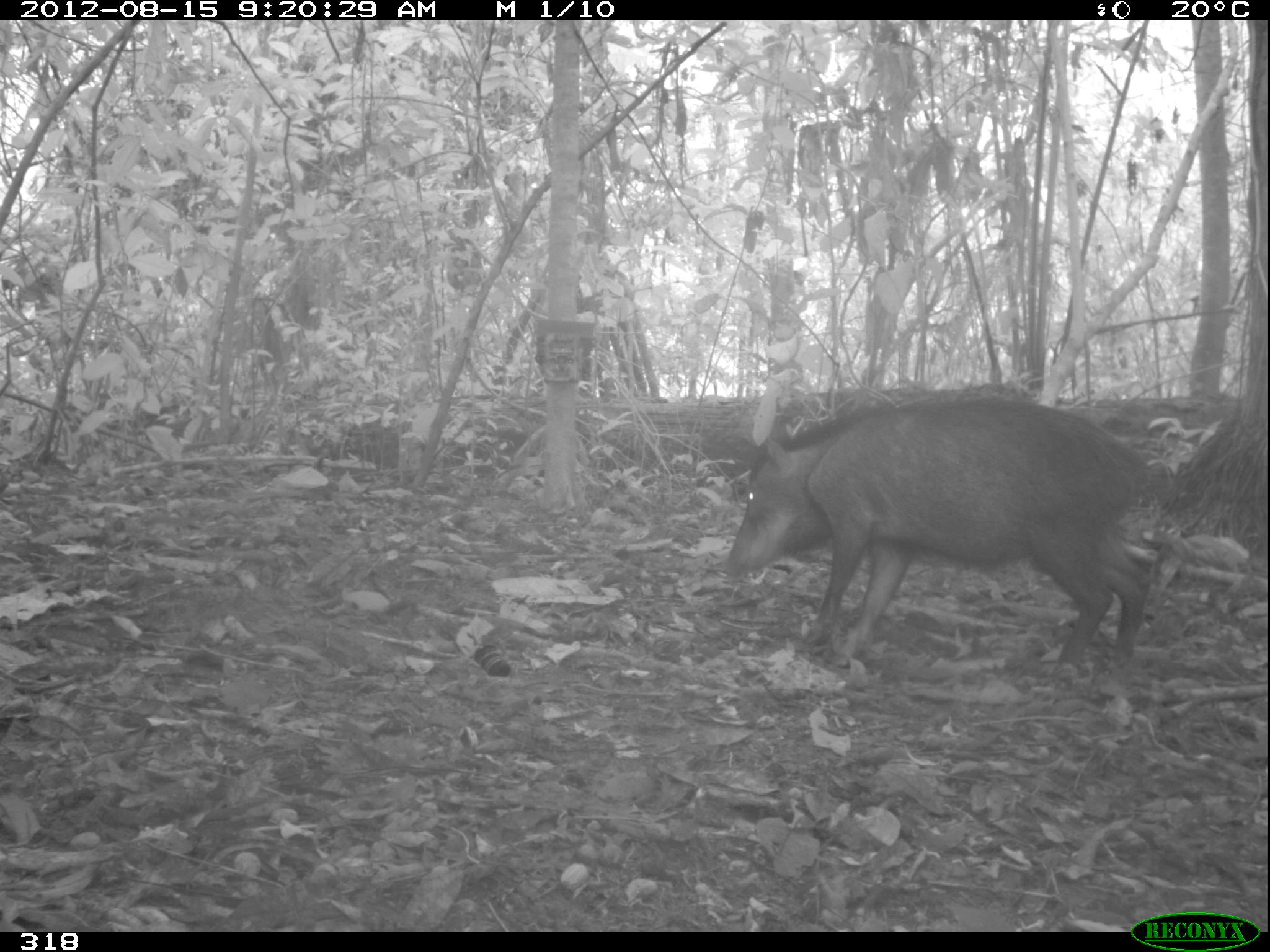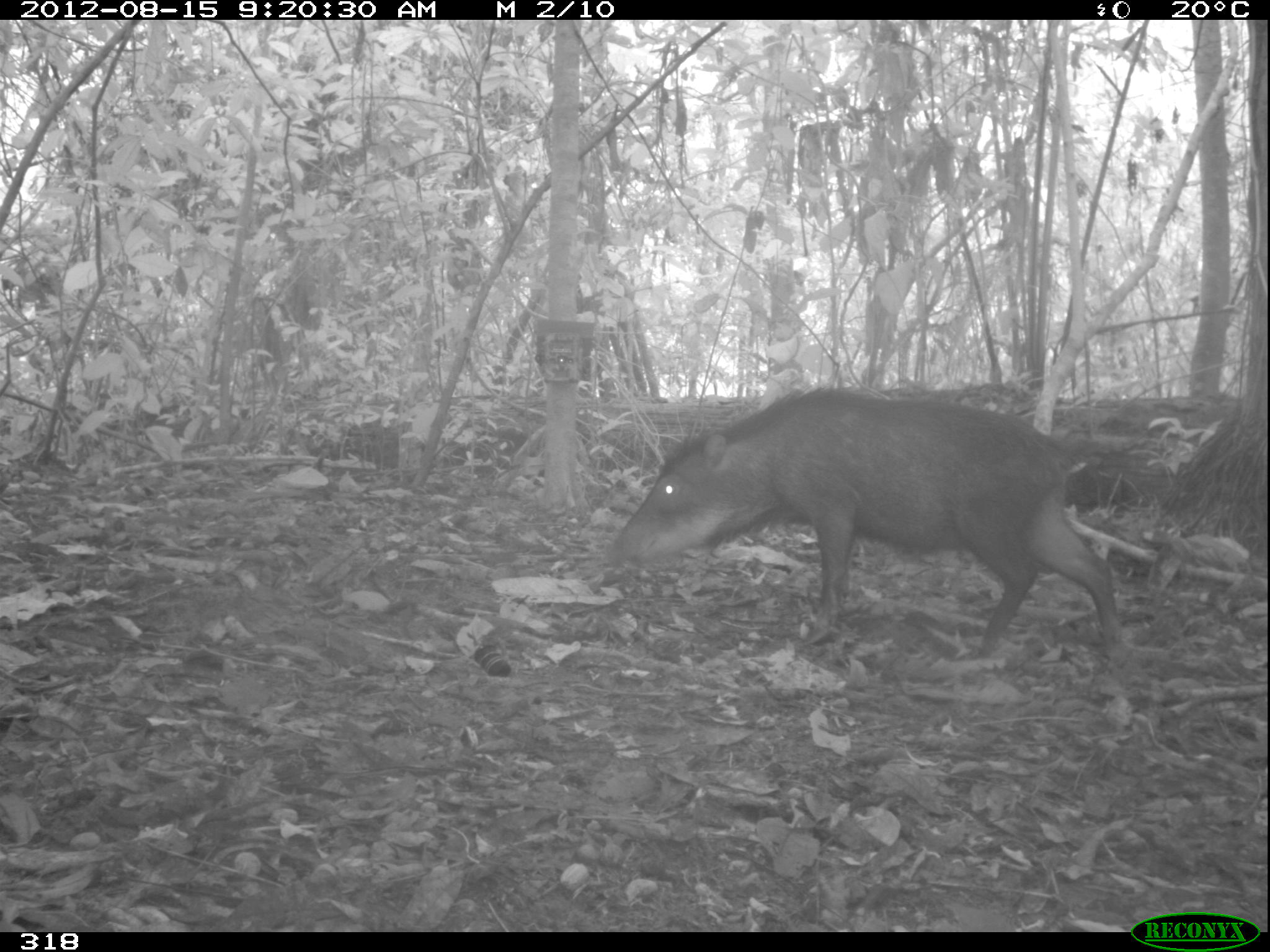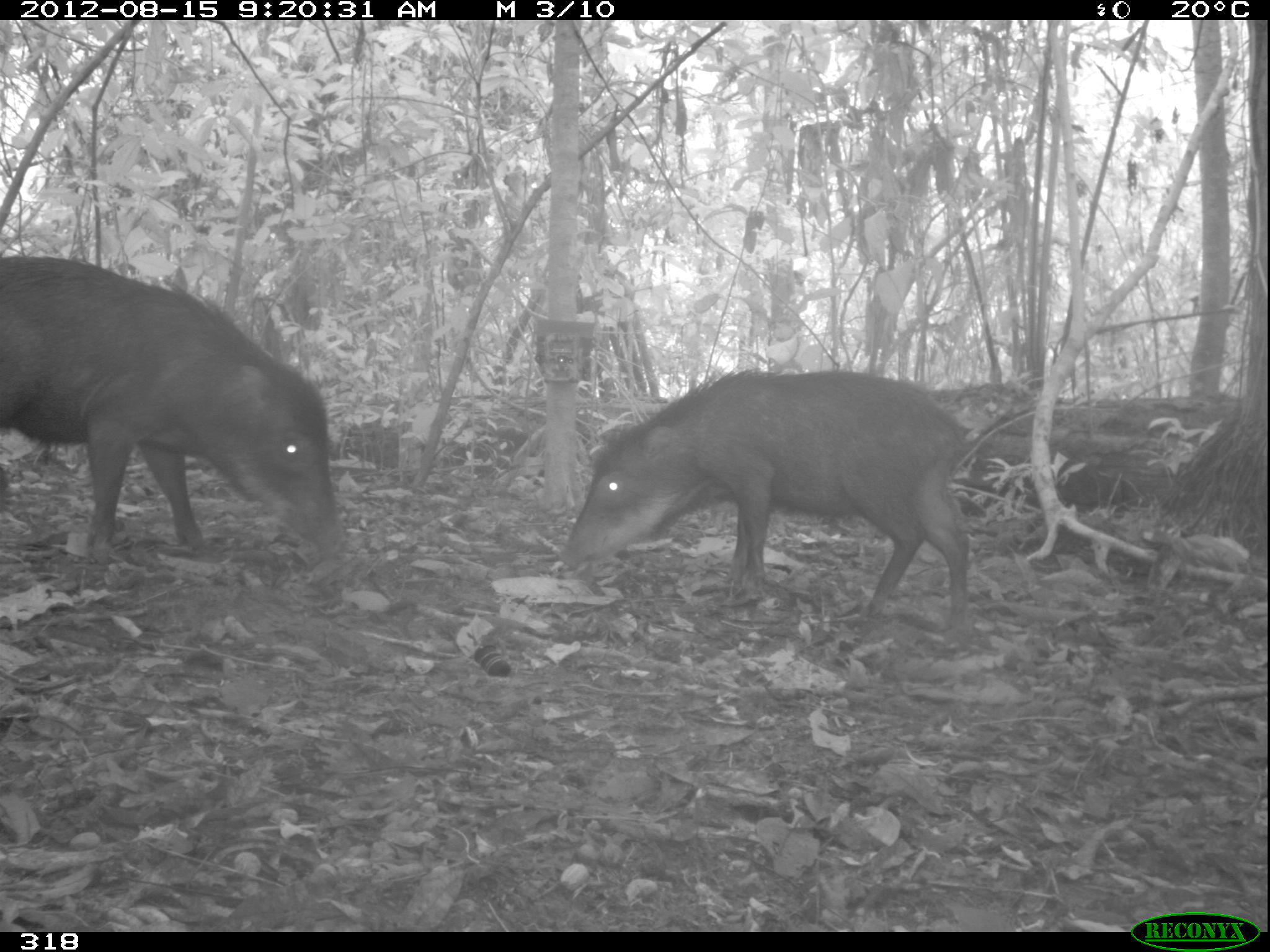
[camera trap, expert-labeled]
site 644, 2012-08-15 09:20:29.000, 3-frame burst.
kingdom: Animalia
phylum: Chordata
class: Mammalia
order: Artiodactyla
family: Tayassuidae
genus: Tayassu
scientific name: Tayassu pecari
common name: white-lipped peccary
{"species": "Tayassu pecari (white-lipped peccary)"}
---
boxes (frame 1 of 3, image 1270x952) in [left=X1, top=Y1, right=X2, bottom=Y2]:
tayassu pecari: [left=718, top=386, right=1160, bottom=668]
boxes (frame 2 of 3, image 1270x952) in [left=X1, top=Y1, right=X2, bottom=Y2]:
tayassu pecari: [left=601, top=376, right=1127, bottom=678]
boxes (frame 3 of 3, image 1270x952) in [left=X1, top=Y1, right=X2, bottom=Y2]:
tayassu pecari: [left=554, top=362, right=976, bottom=655]; [left=0, top=244, right=351, bottom=562]